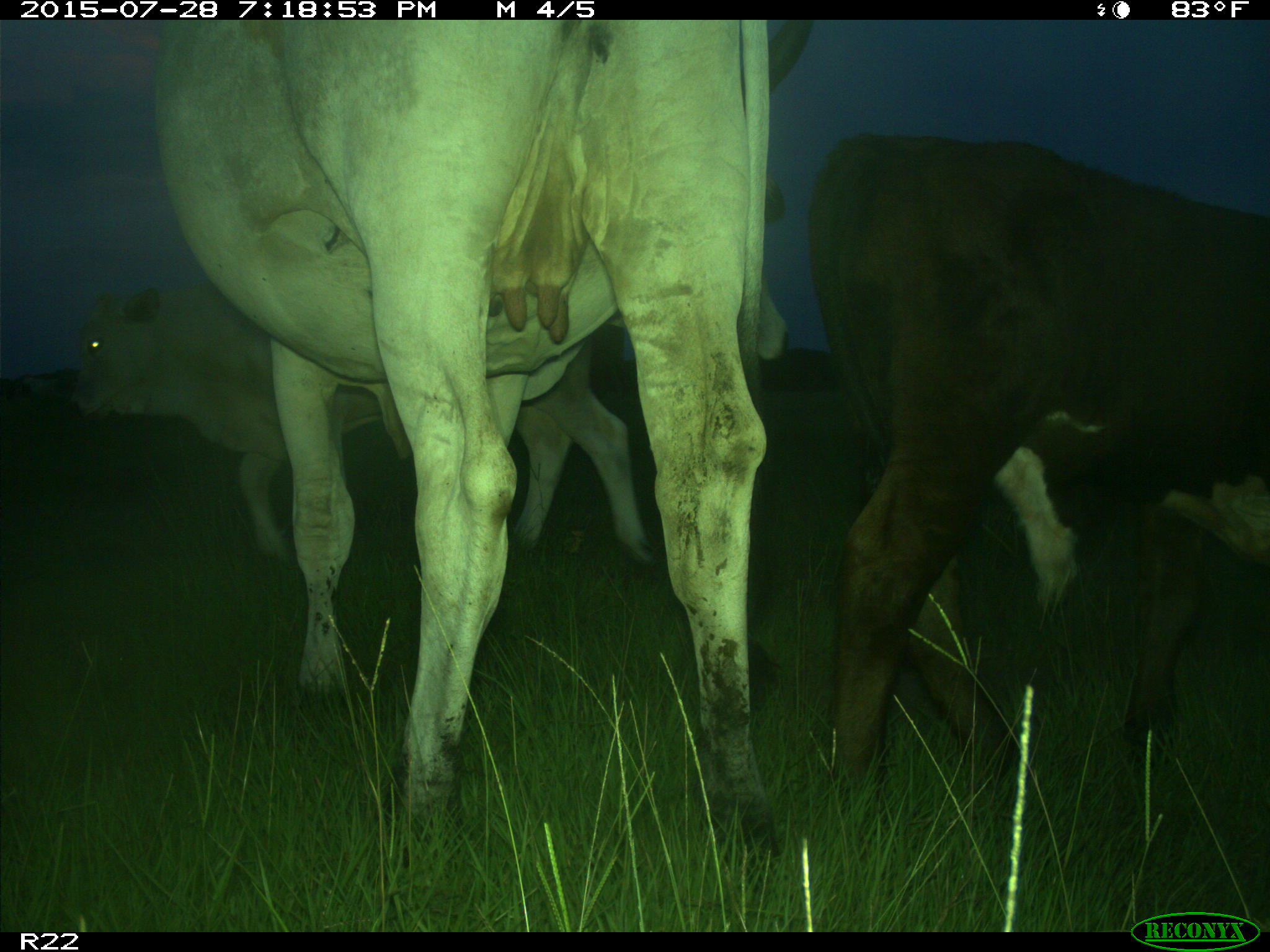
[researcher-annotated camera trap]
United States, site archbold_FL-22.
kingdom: Animalia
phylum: Chordata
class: Mammalia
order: Artiodactyla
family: Bovidae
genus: Bos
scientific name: Bos taurus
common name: domestic cow